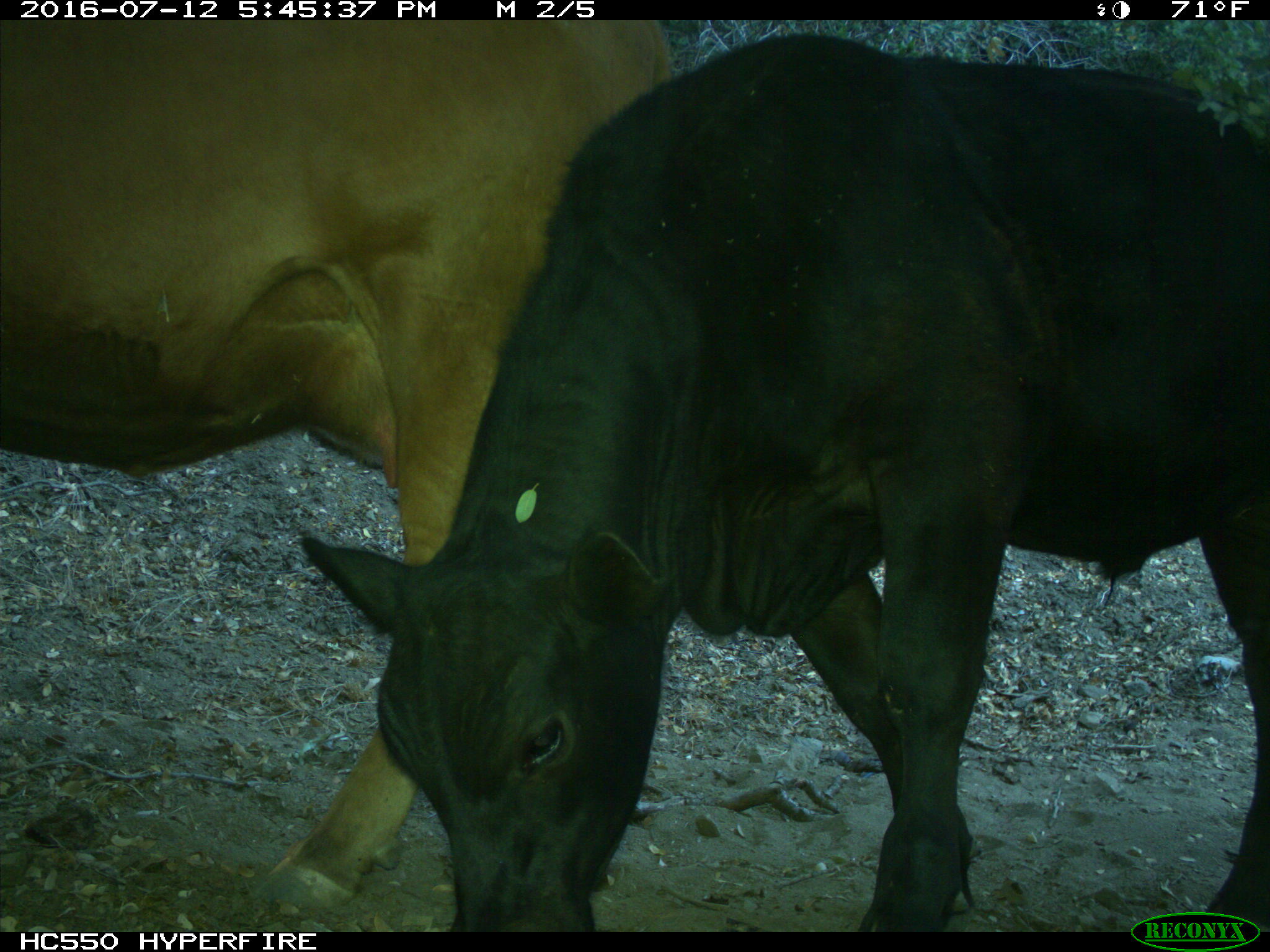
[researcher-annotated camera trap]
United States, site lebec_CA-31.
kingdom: Animalia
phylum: Chordata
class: Mammalia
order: Artiodactyla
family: Bovidae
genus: Bos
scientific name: Bos taurus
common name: domestic cow